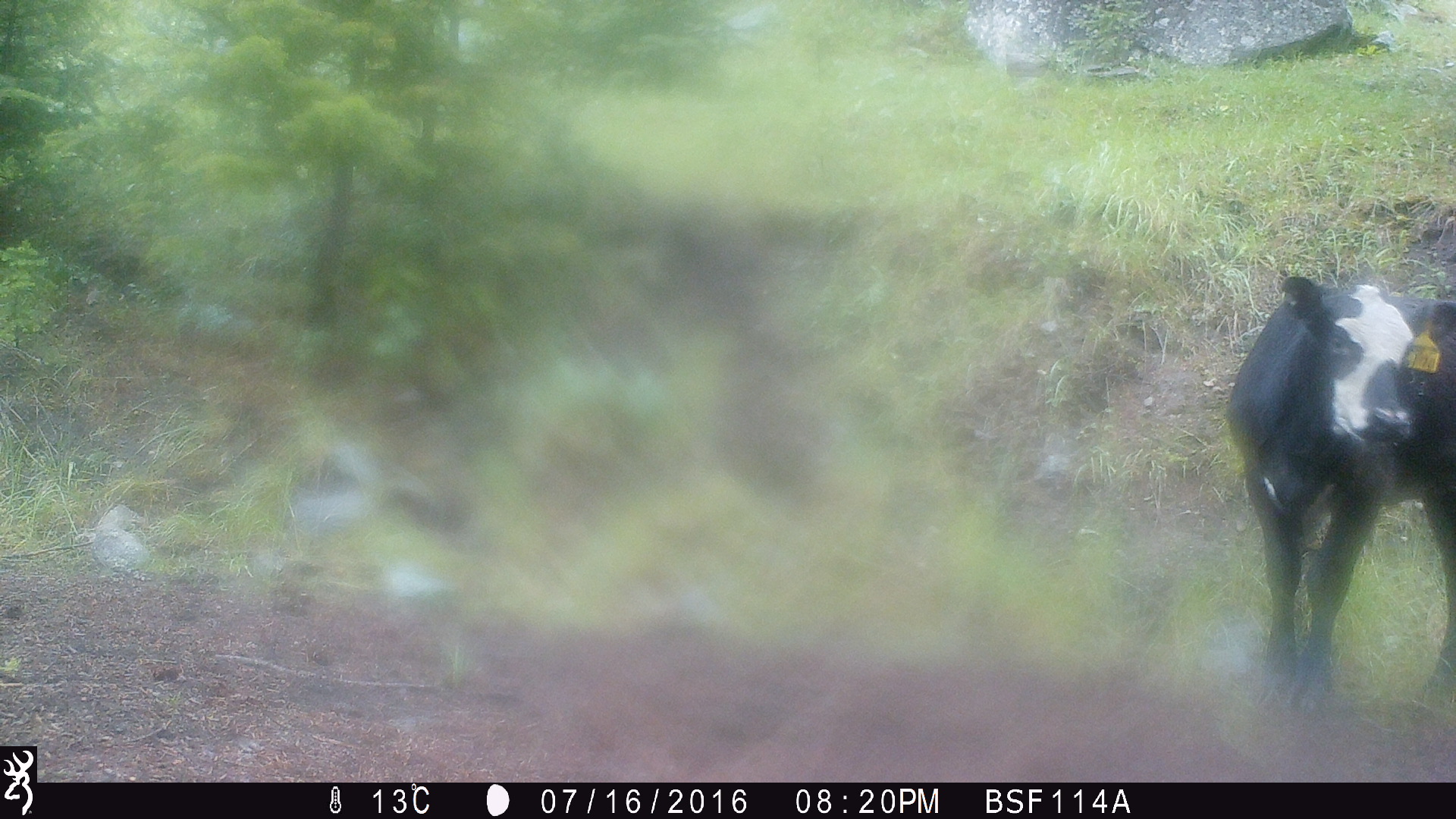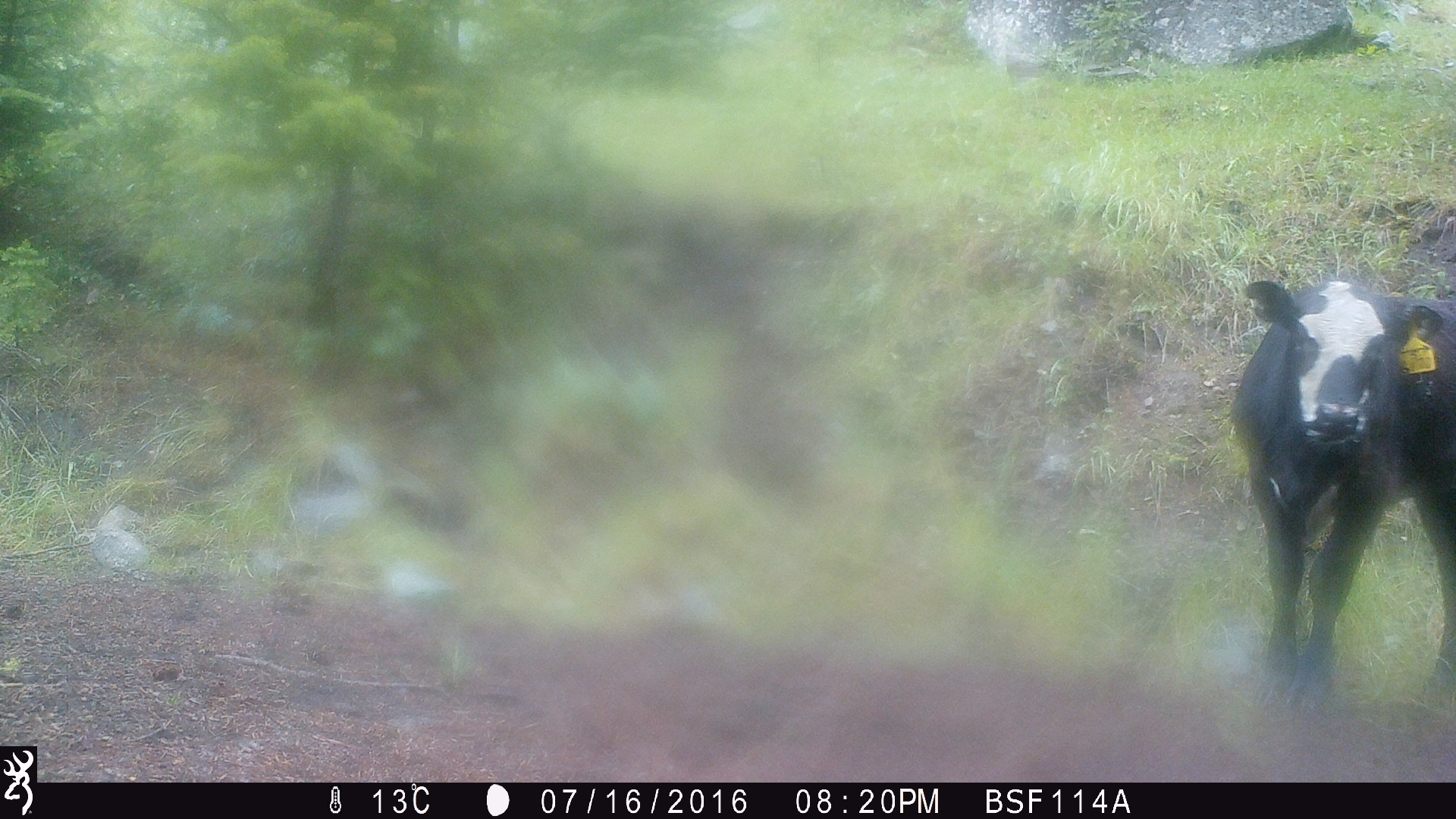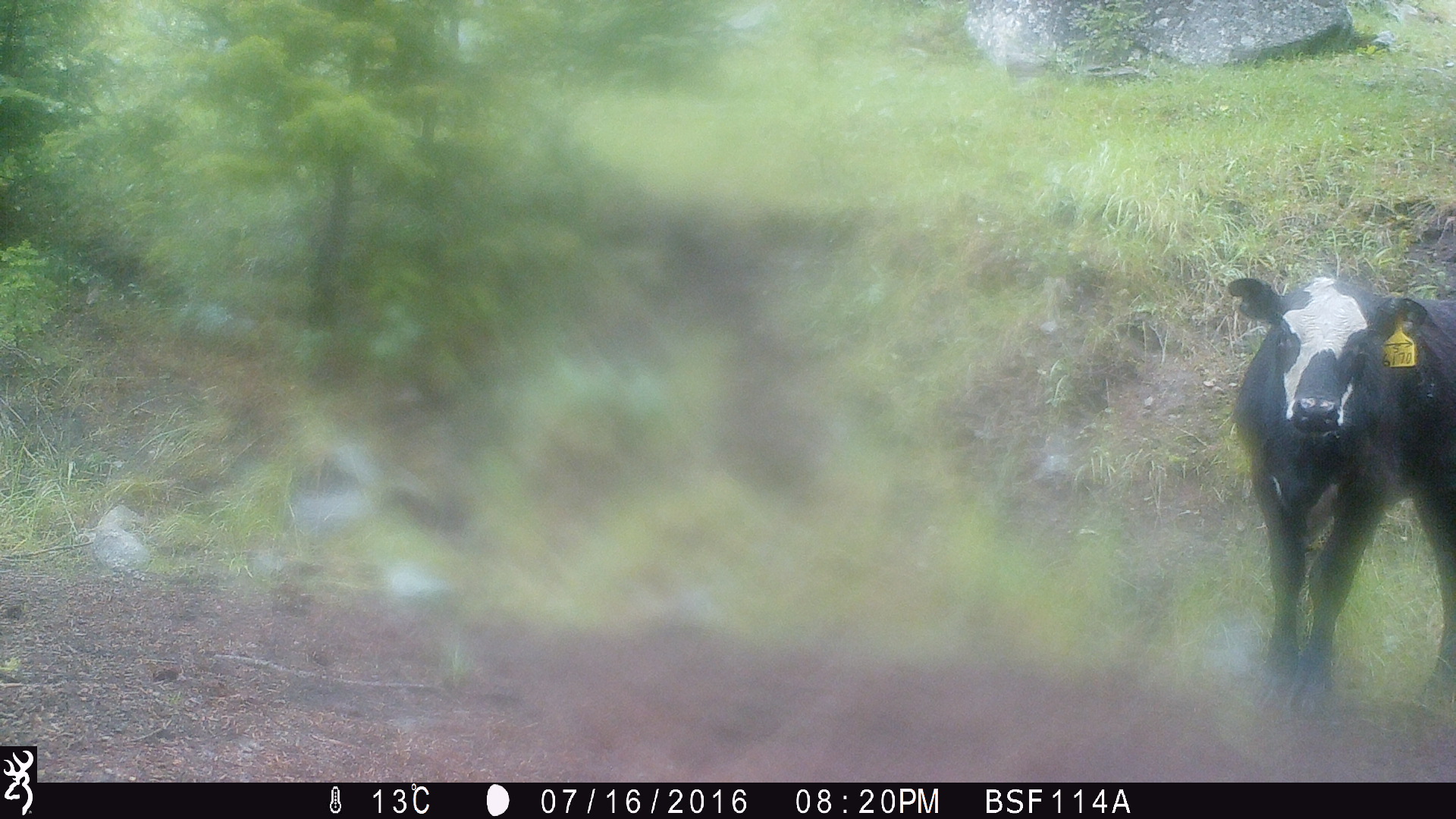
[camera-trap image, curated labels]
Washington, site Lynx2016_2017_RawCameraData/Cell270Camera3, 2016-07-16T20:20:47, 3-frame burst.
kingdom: Animalia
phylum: Chordata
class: Mammalia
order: Artiodactyla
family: Bovidae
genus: Bos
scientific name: Bos taurus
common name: domestic cattle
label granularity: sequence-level